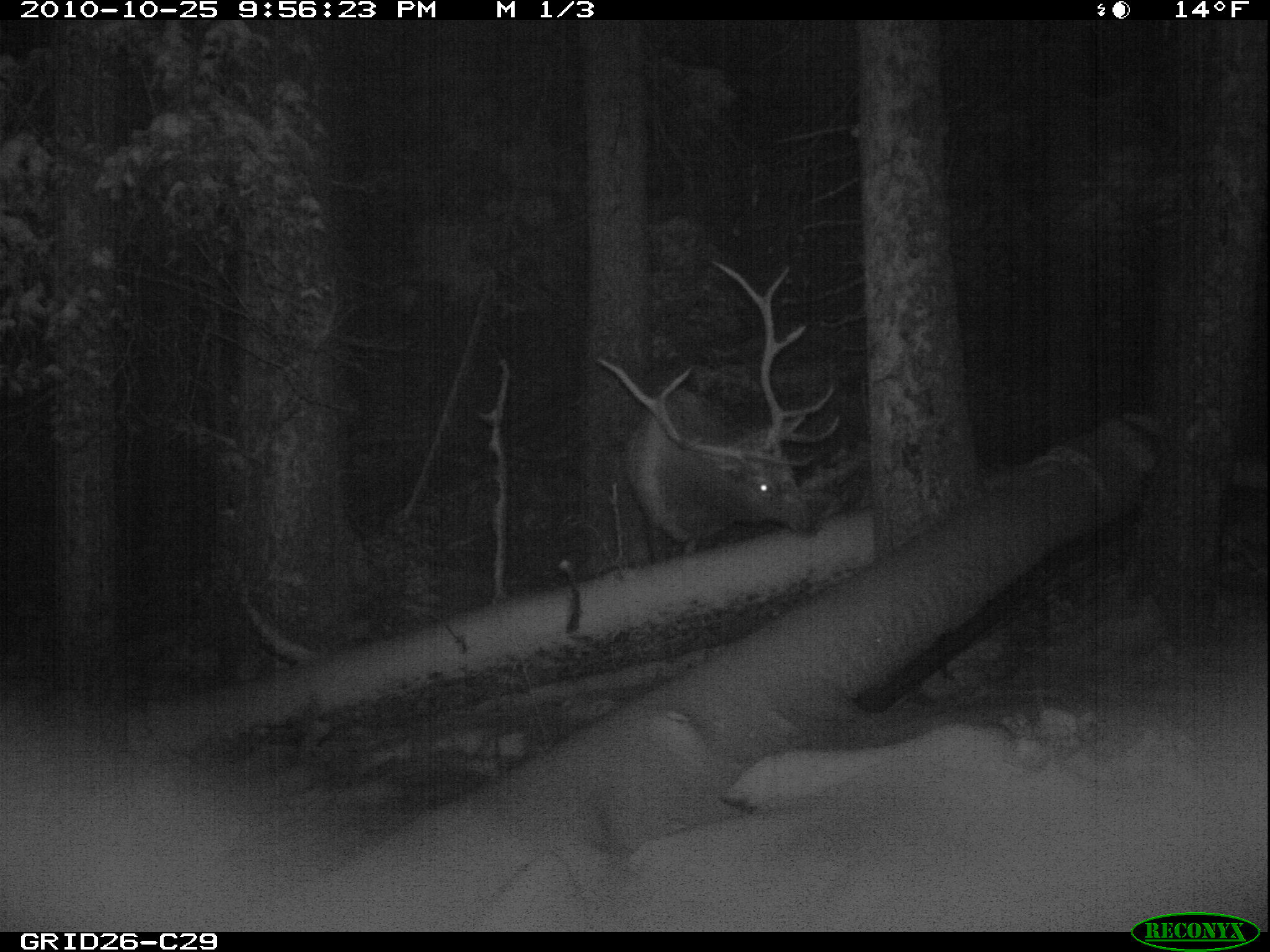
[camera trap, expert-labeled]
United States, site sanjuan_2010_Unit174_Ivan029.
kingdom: Animalia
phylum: Chordata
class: Mammalia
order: Artiodactyla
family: Cervidae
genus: Cervus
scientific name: Cervus elaphus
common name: red deer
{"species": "Cervus elaphus (red deer)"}